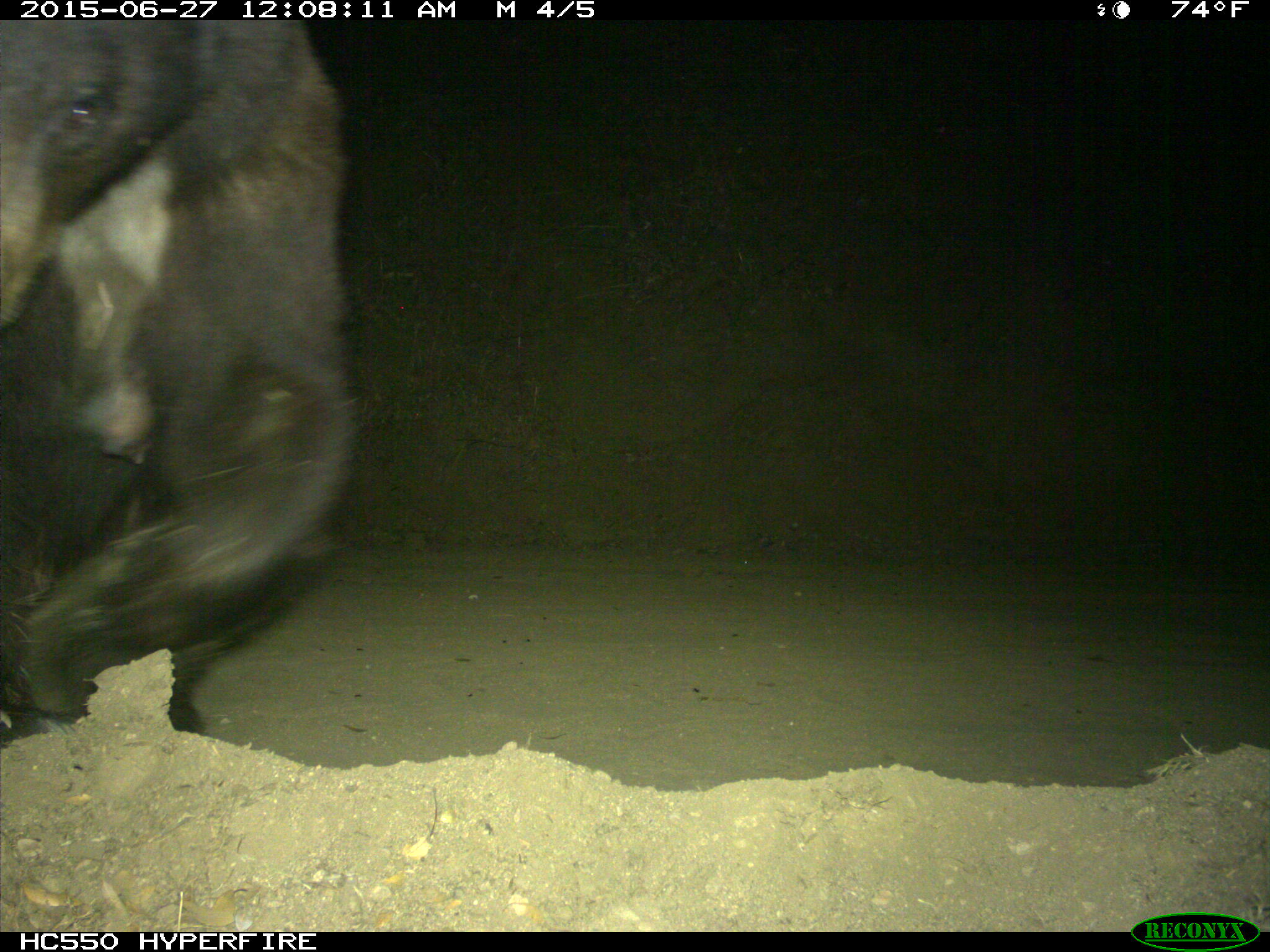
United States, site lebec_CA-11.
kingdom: Animalia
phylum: Chordata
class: Mammalia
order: Carnivora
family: Ursidae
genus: Ursus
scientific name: Ursus americanus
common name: american black bear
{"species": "Ursus americanus (american black bear)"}